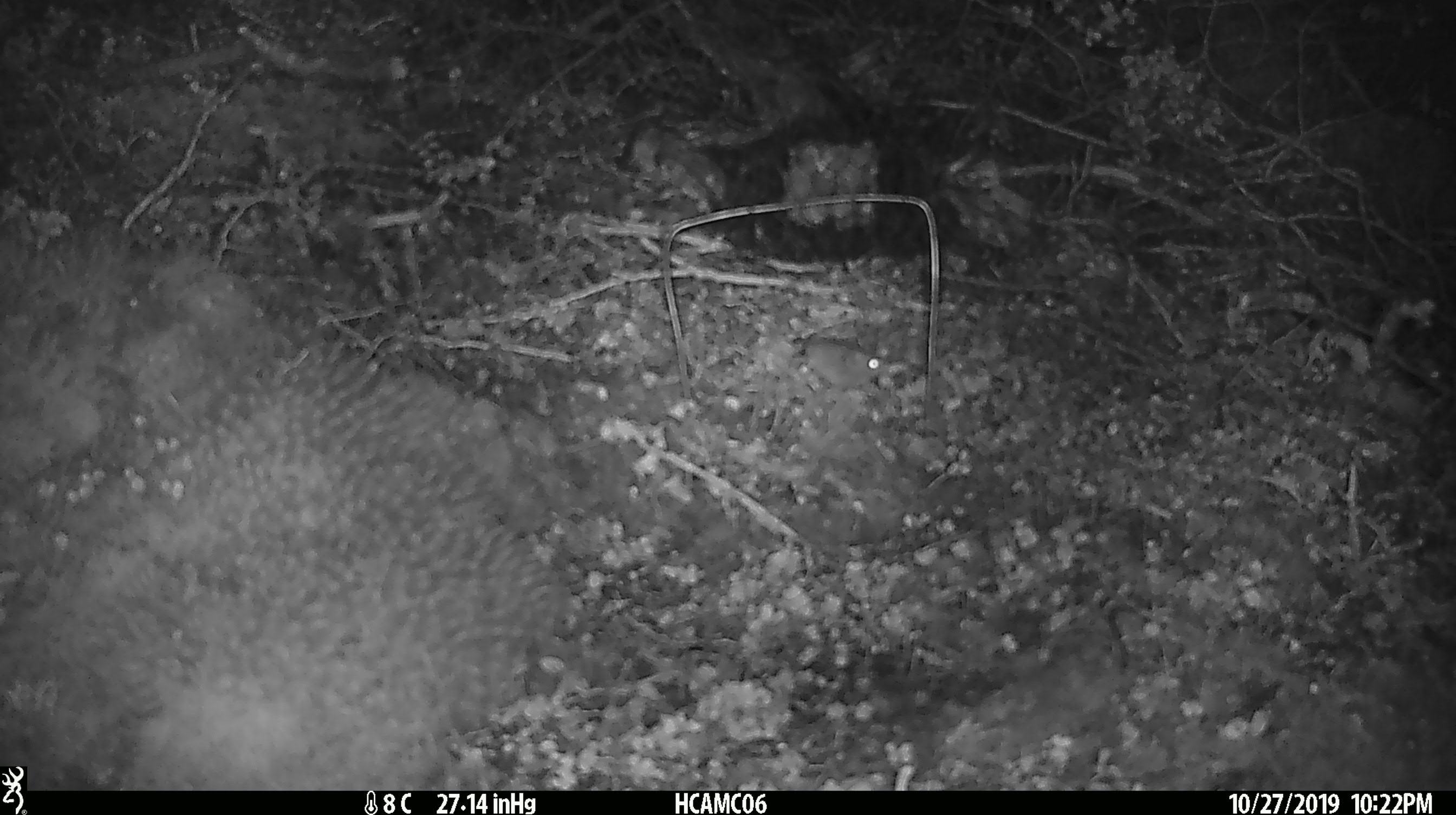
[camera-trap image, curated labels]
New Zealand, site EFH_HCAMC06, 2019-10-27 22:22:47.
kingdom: Animalia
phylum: Chordata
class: Mammalia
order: Rodentia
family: Muridae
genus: Mus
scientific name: Mus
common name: mouse